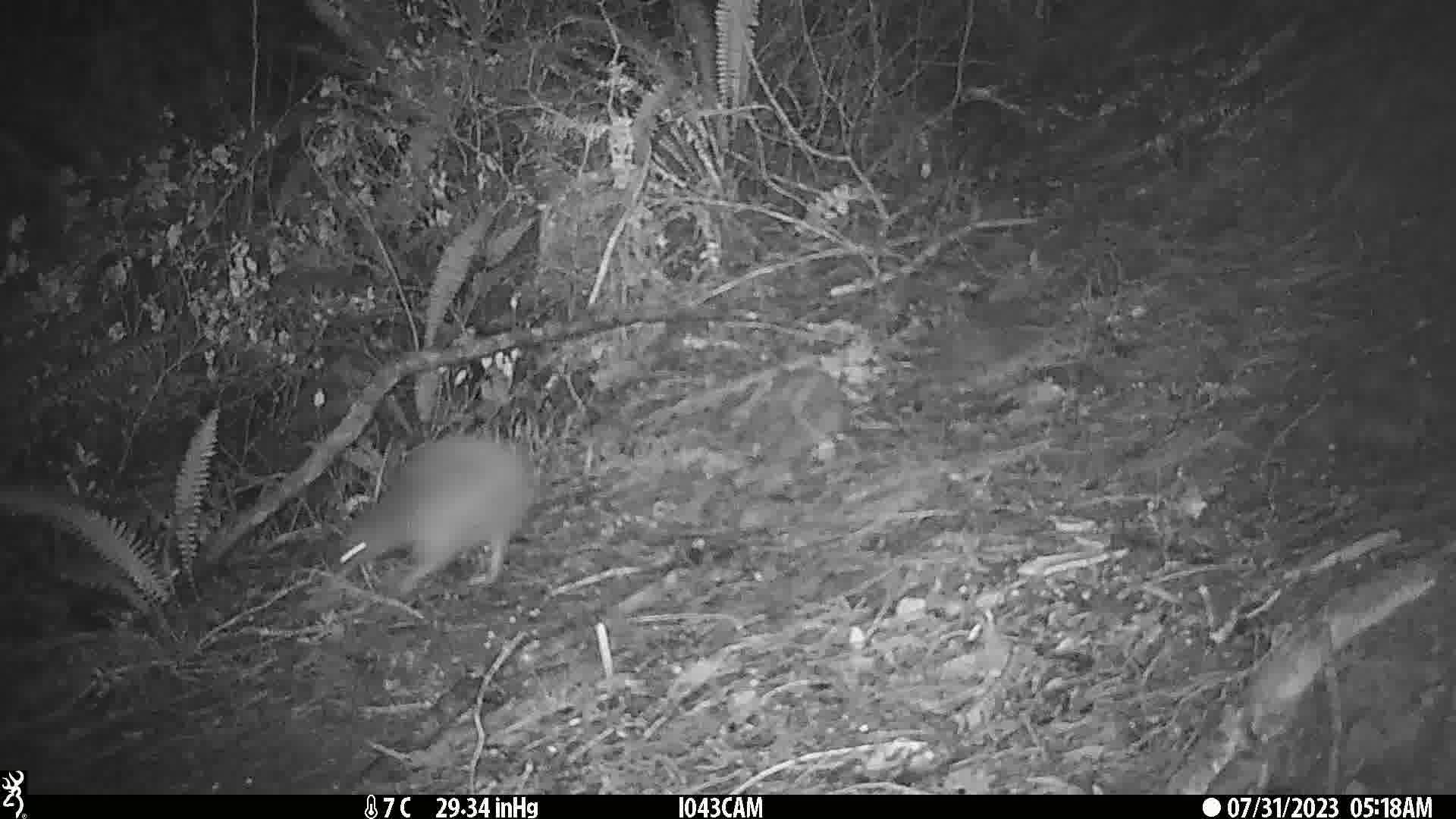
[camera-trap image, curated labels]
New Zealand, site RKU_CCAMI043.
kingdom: Animalia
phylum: Chordata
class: Aves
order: Apterygiformes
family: Apterygidae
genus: Apteryx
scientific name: Apteryx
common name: kiwi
Kiwi (Apteryx).